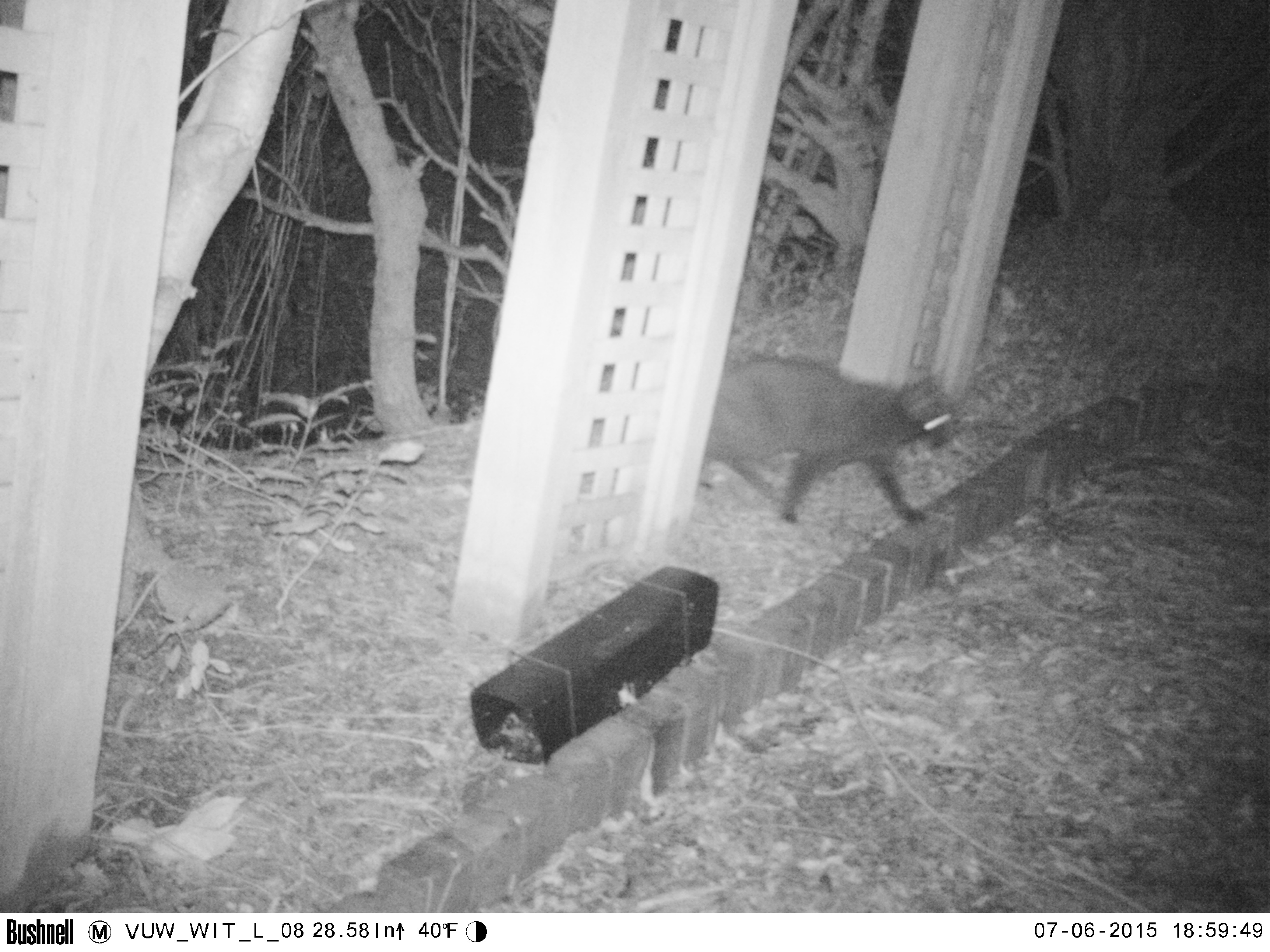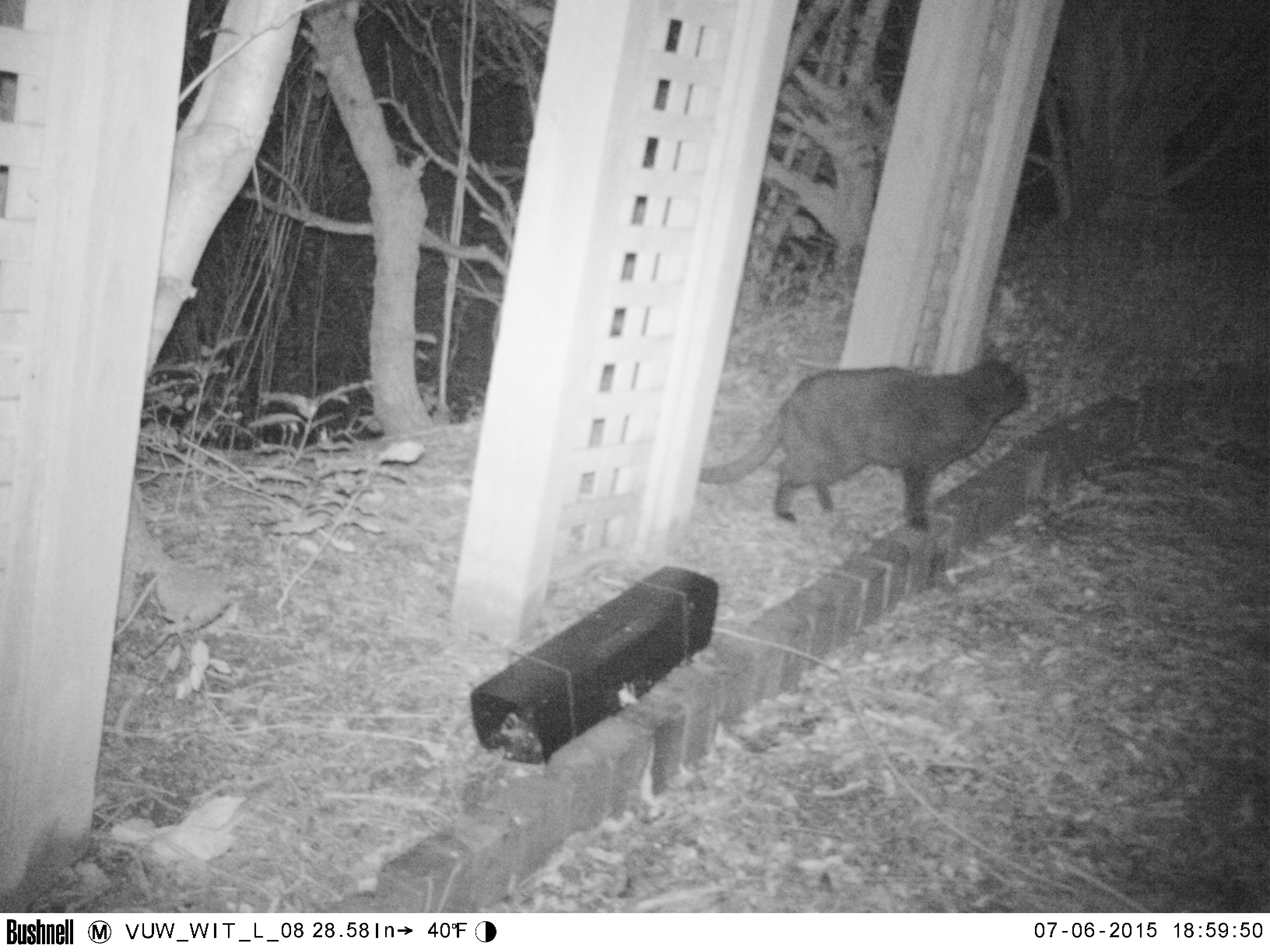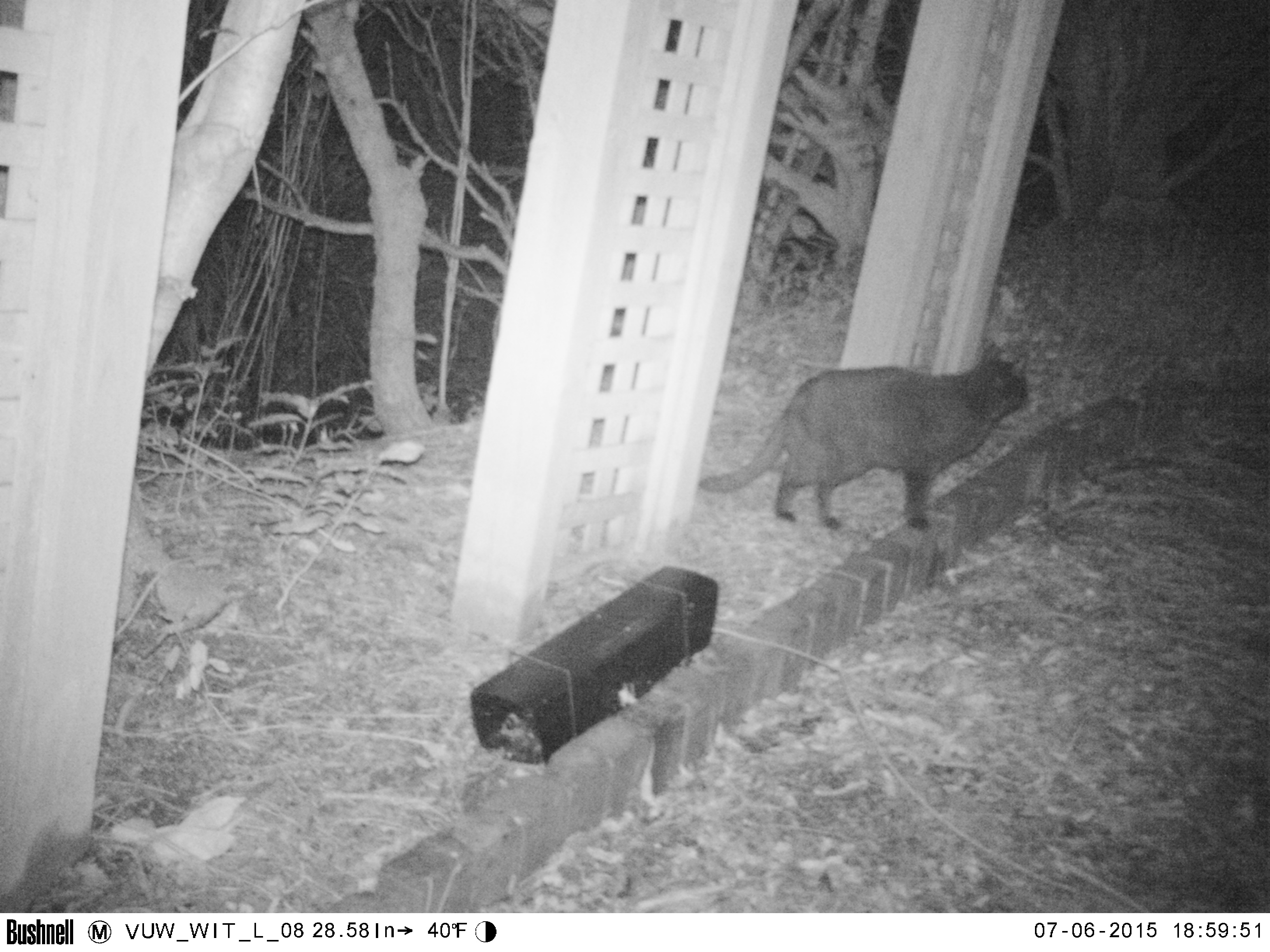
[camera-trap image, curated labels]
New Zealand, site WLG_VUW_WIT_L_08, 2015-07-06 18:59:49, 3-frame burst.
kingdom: Animalia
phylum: Chordata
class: Mammalia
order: Carnivora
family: Felidae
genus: Felis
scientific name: Felis catus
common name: domestic cat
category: cat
Cat (domestic cat) (Felis catus).